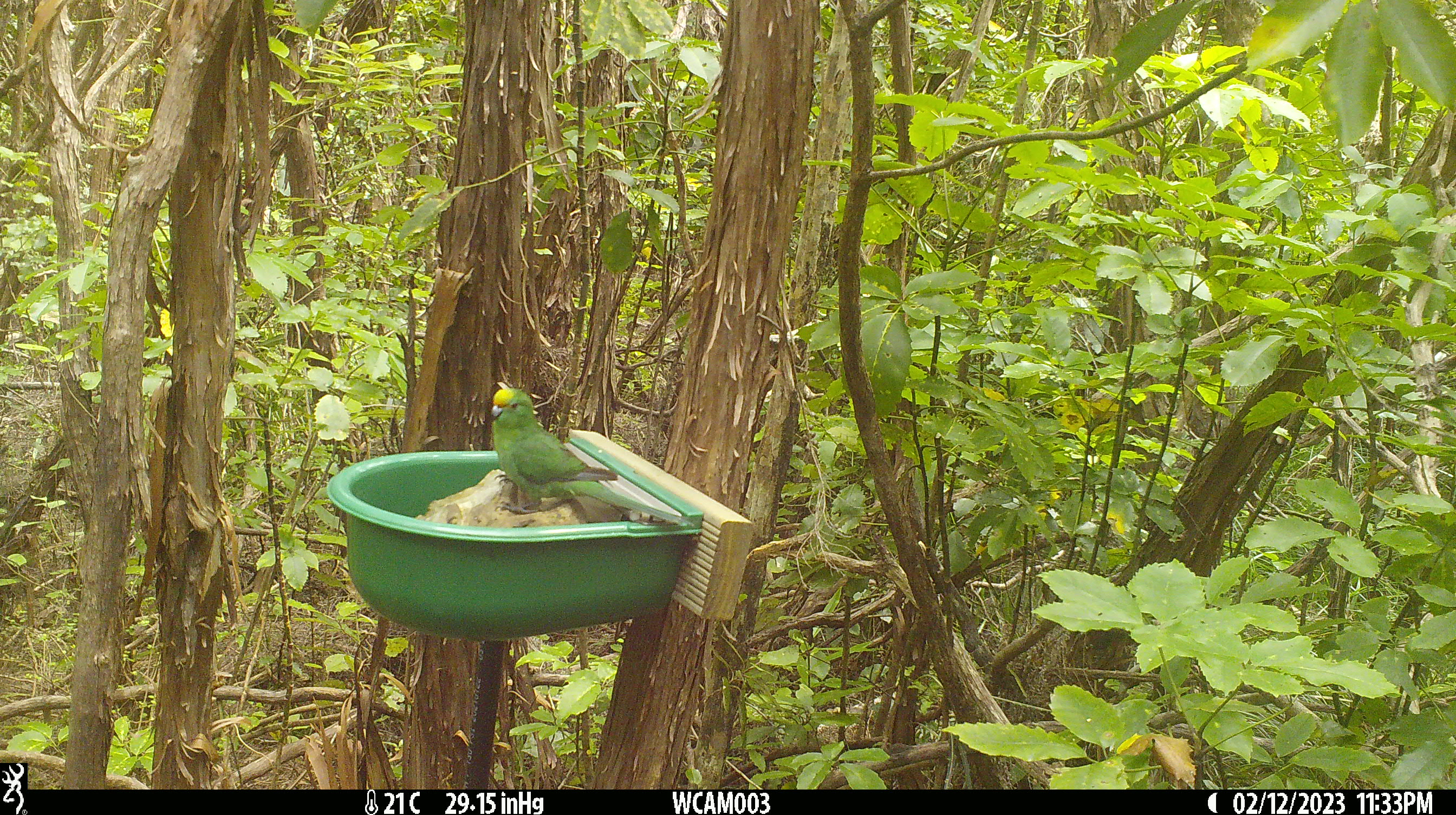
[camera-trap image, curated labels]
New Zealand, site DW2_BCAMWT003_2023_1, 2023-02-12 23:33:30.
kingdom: Animalia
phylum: Chordata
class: Aves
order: Psittaciformes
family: Psittaculidae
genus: Cyanoramphus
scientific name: Cyanoramphus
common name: parakeet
Parakeet (Cyanoramphus).